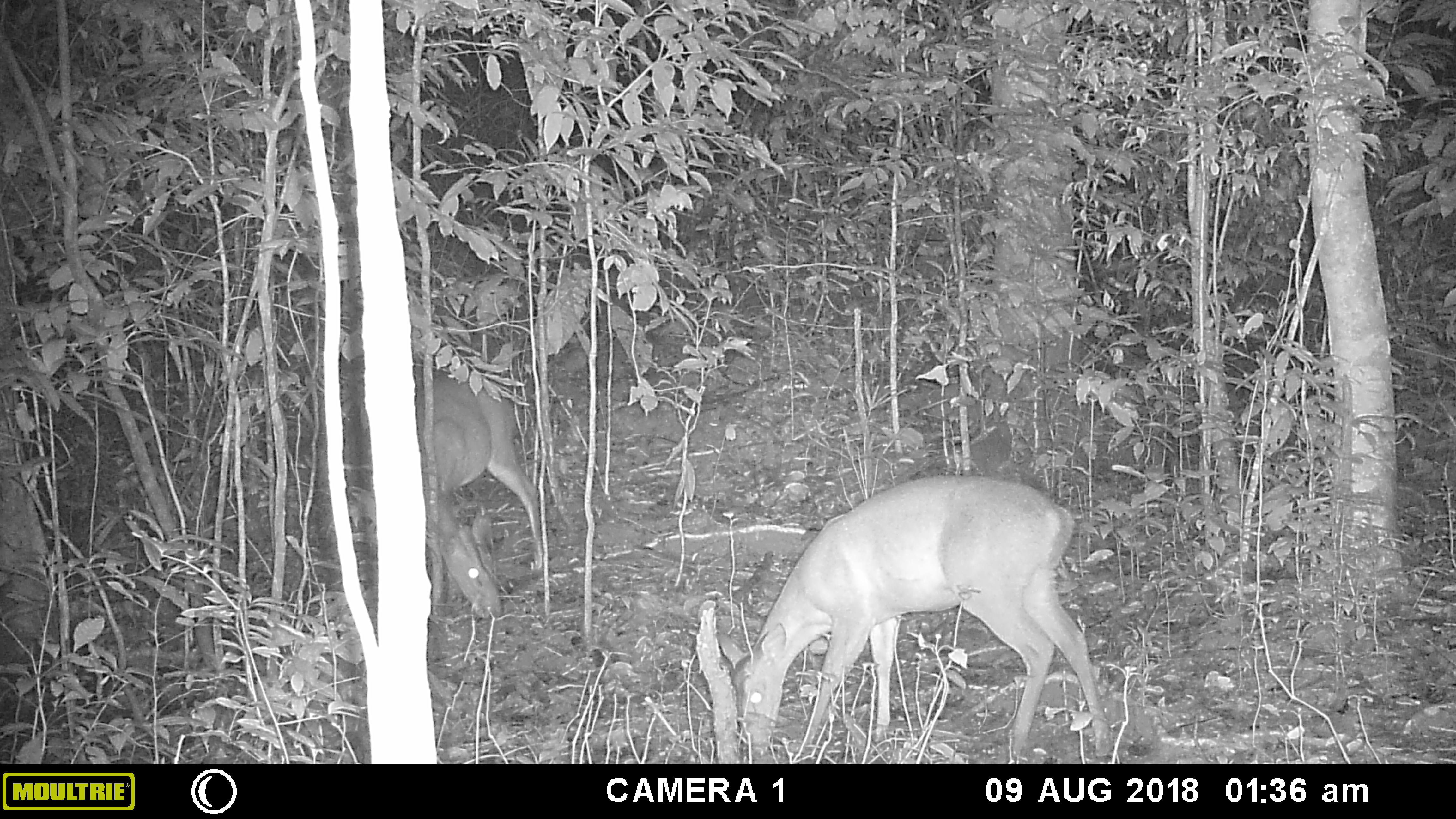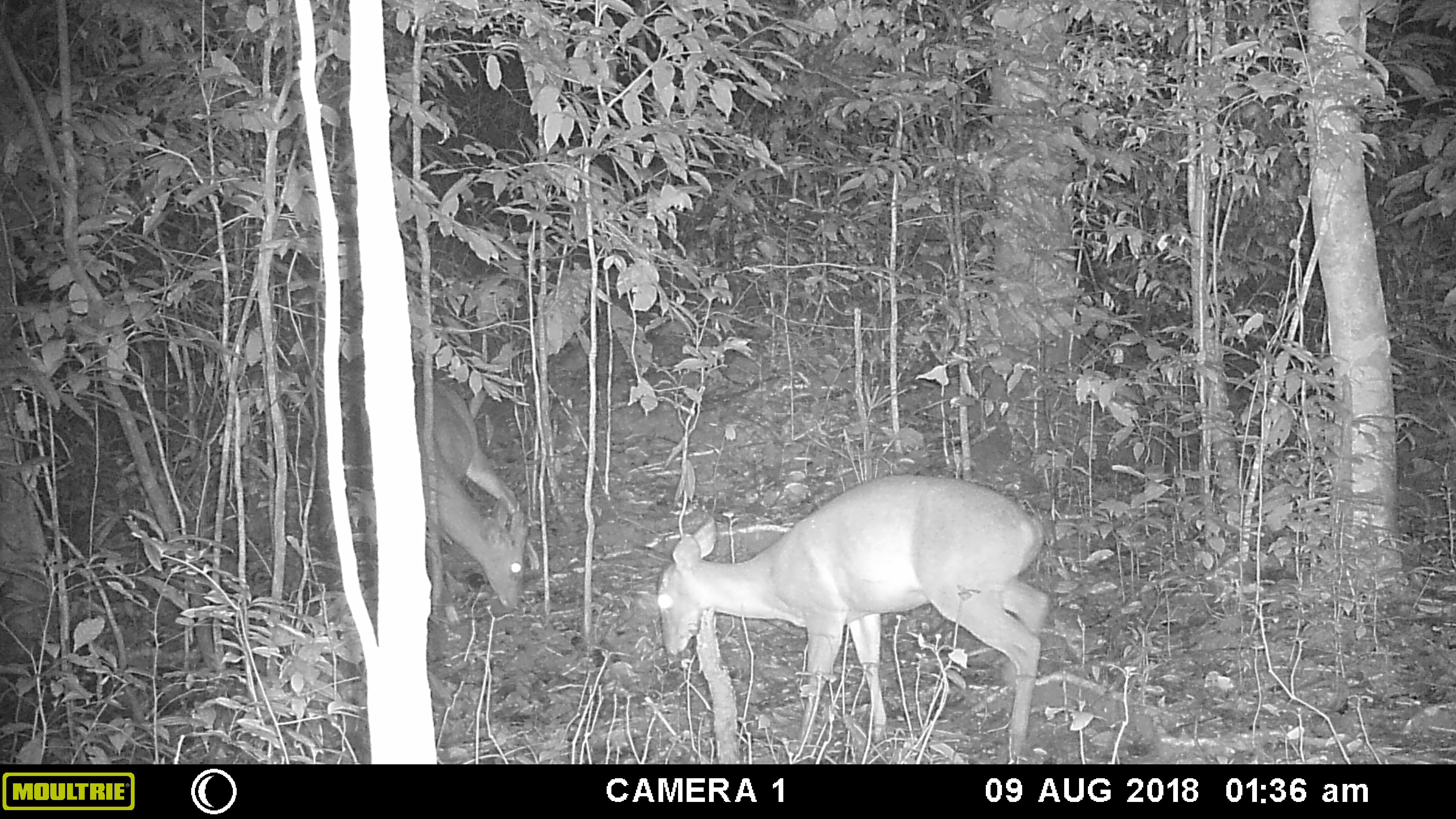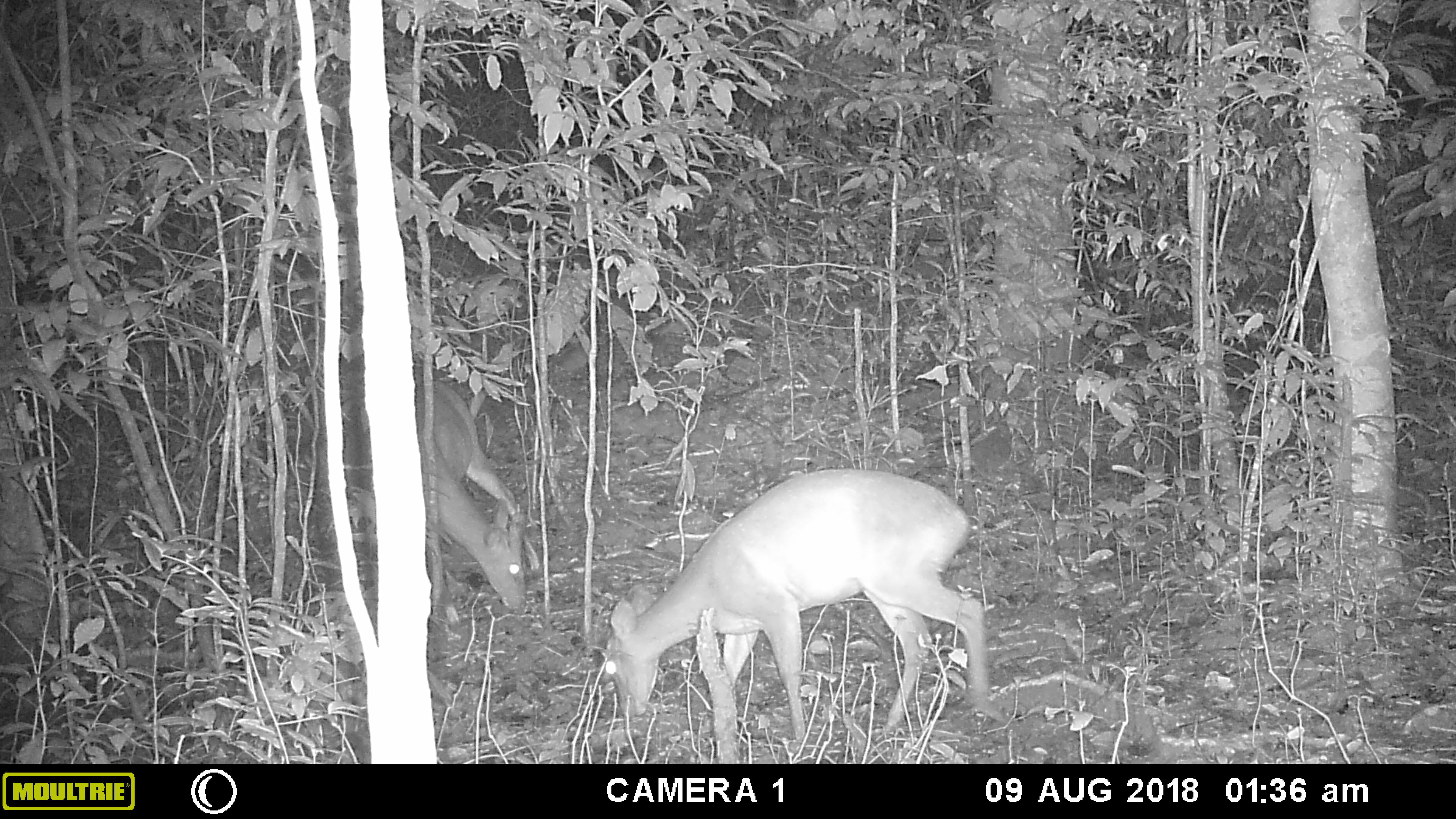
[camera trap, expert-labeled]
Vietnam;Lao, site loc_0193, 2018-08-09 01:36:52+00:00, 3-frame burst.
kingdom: Animalia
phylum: Chordata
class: Mammalia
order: Artiodactyla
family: Cervidae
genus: Muntiacus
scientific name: Muntiacus vuquangensis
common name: large-antlered muntjac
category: large antlered muntjac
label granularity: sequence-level